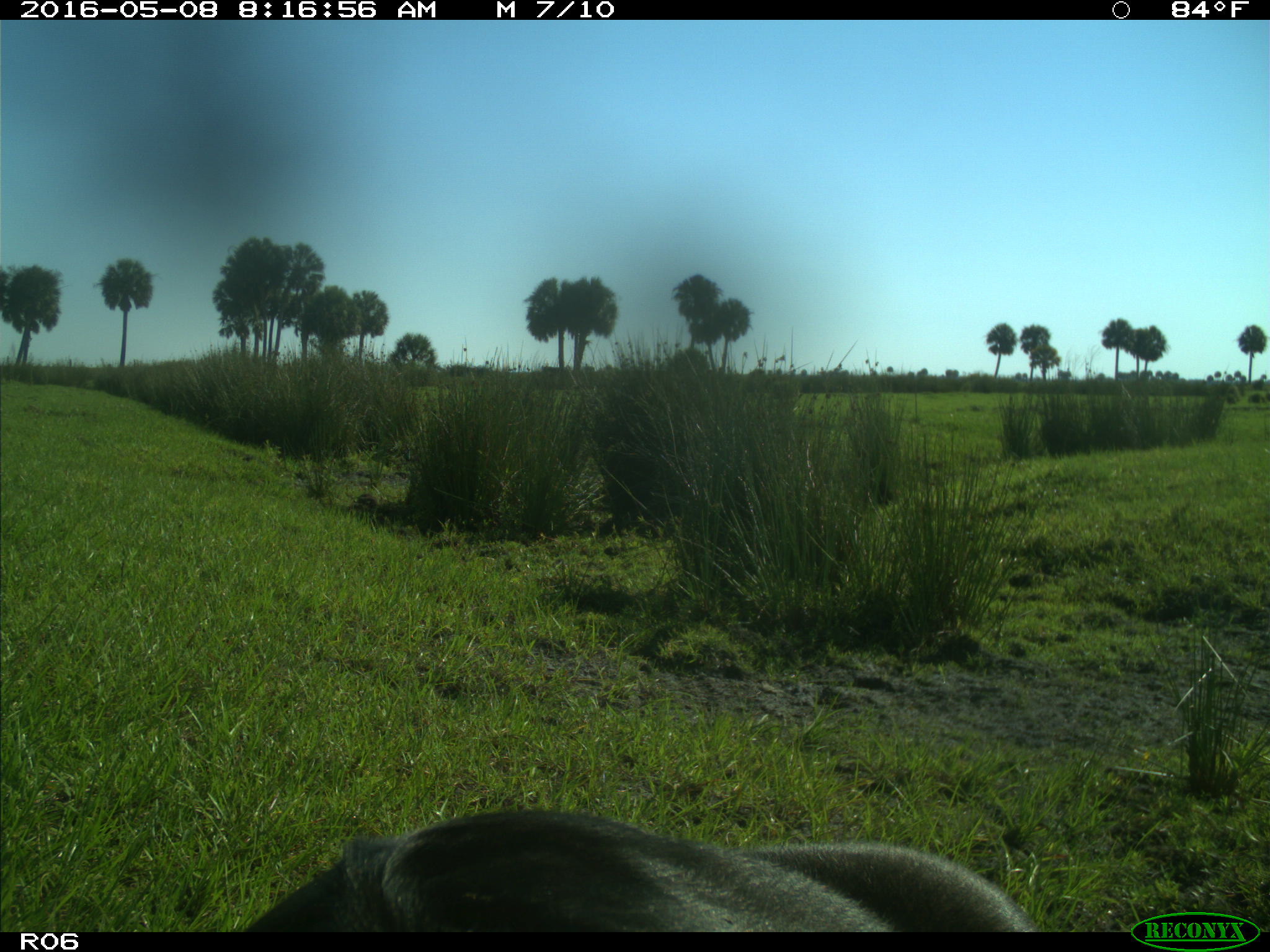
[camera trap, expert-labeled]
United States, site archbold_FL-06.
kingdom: Animalia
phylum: Chordata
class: Mammalia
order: Artiodactyla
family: Bovidae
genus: Bos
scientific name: Bos taurus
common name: domestic cow